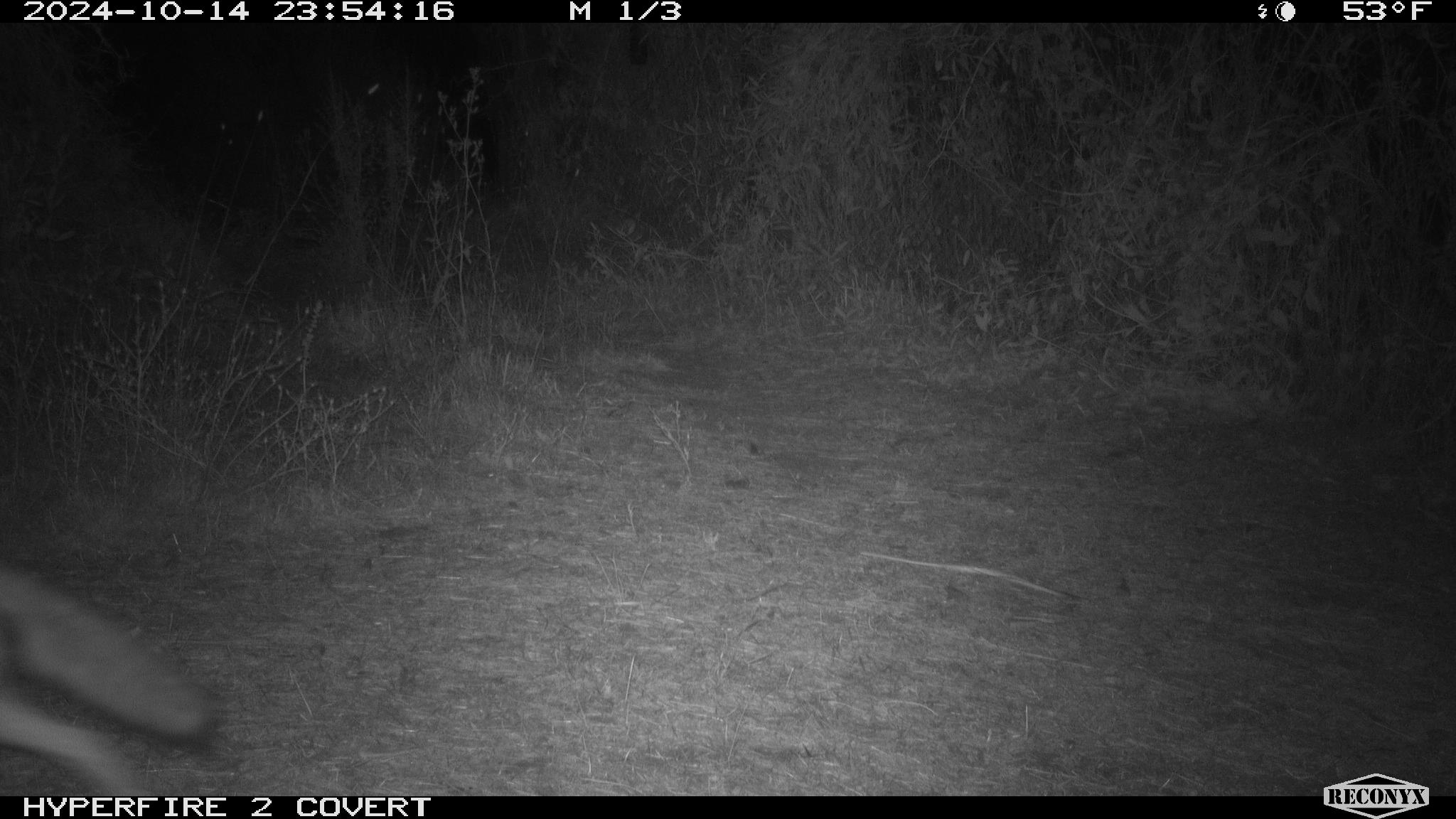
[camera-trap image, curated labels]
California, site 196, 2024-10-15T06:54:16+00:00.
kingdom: Animalia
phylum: Chordata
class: Mammalia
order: Carnivora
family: Canidae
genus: Canis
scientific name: Canis latrans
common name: coyote